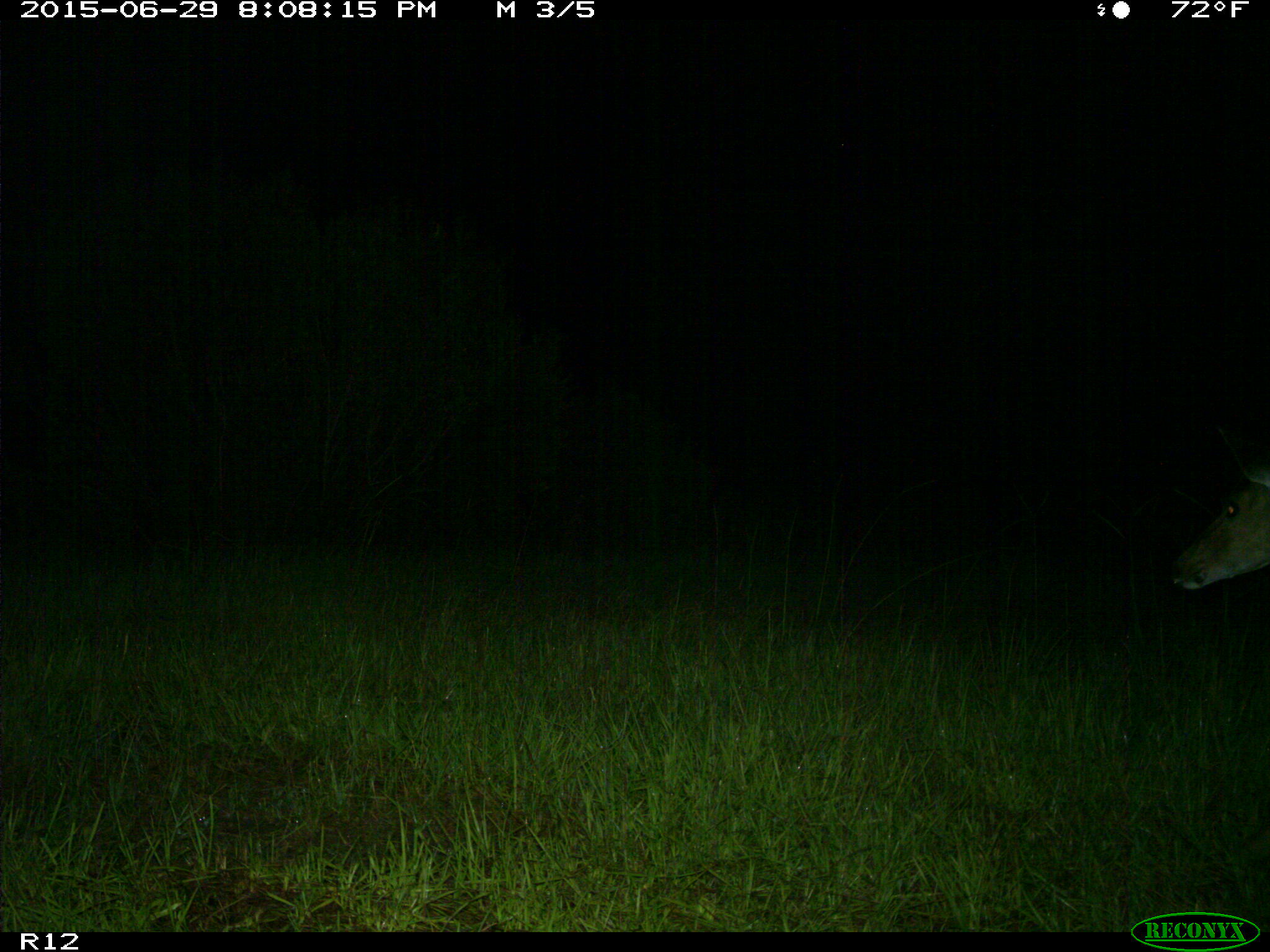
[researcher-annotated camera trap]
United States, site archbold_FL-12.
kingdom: Animalia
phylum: Chordata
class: Mammalia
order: Artiodactyla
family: Cervidae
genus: Odocoileus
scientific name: Odocoileus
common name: deer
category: unidentified deer